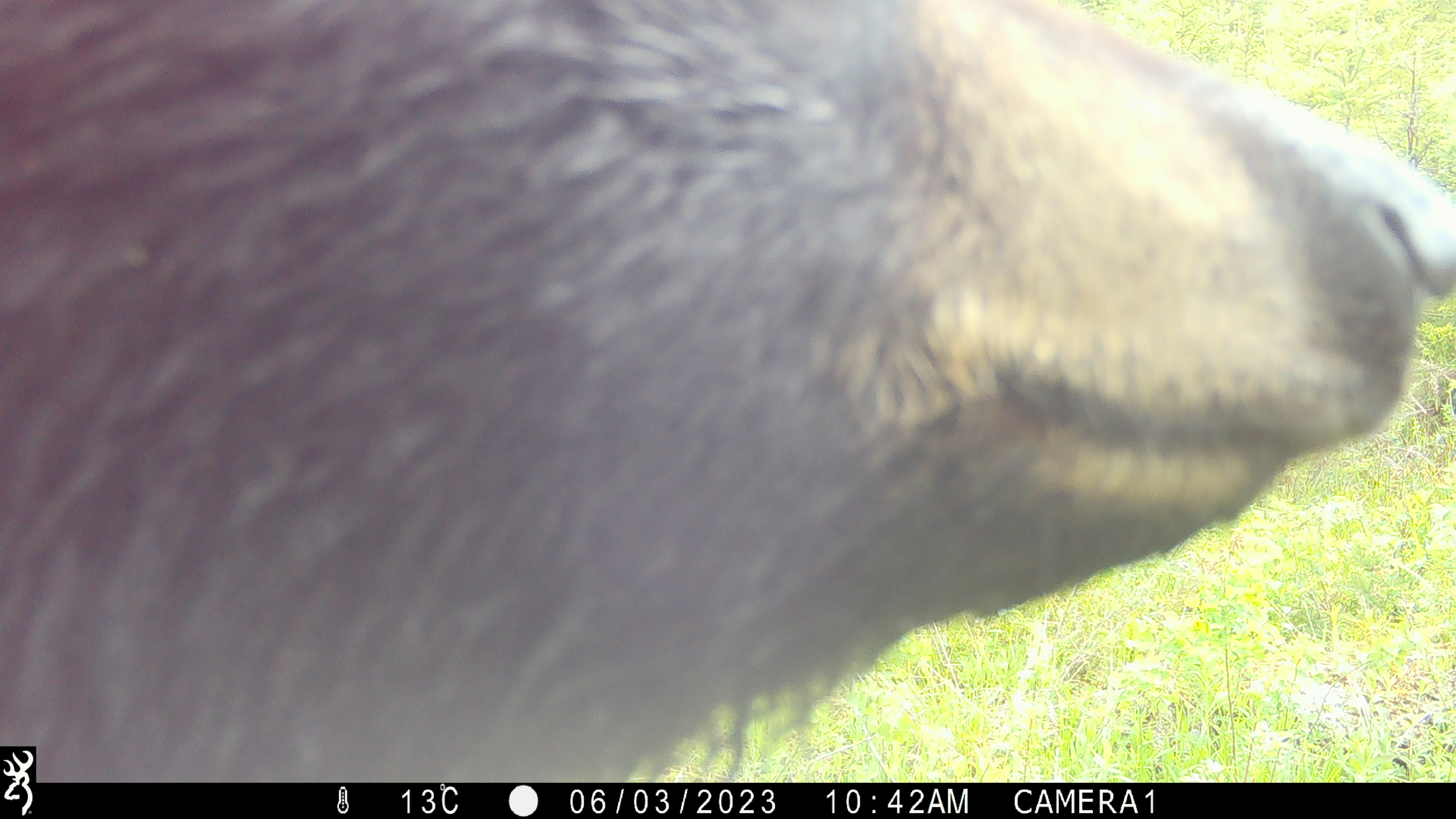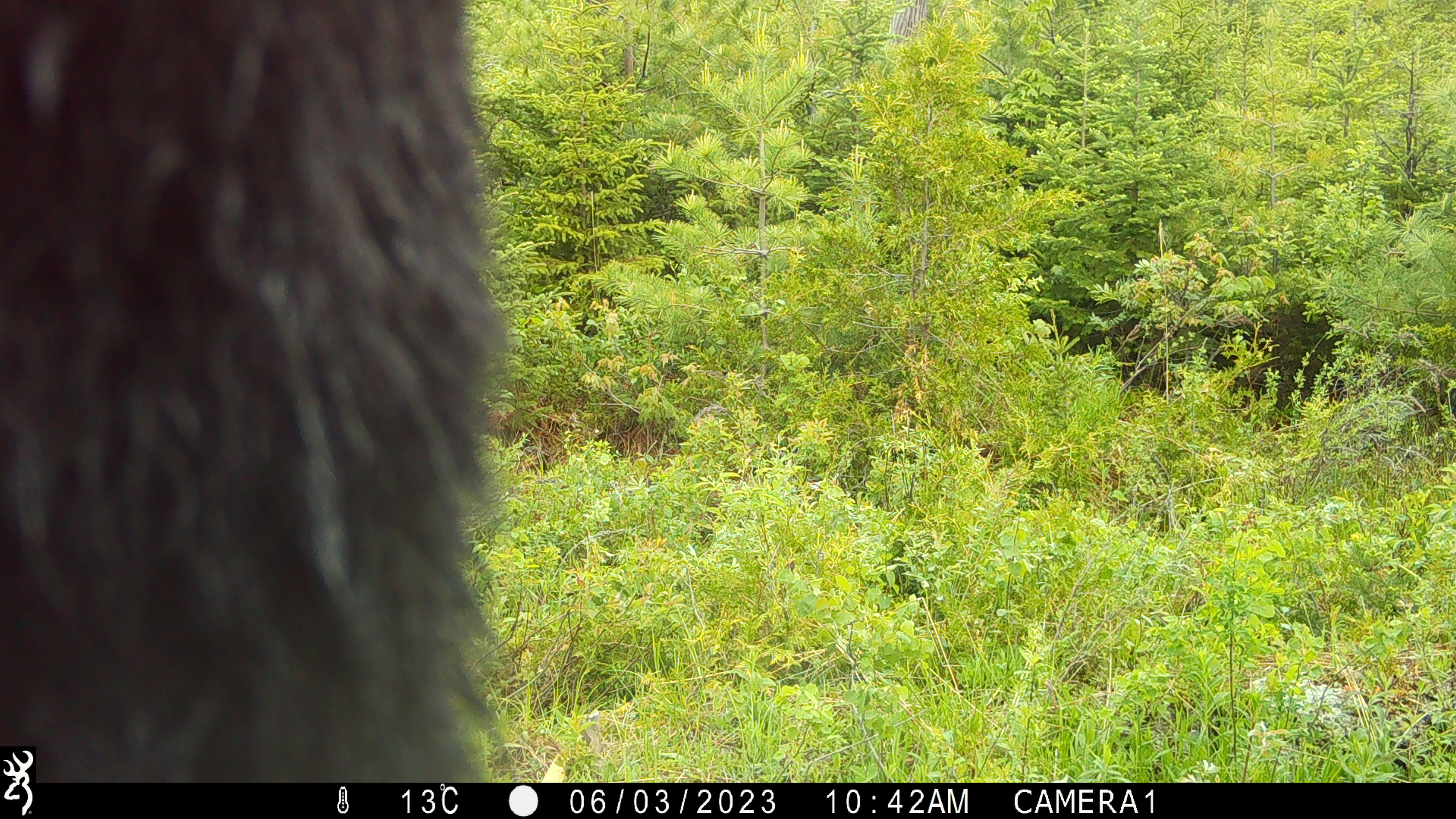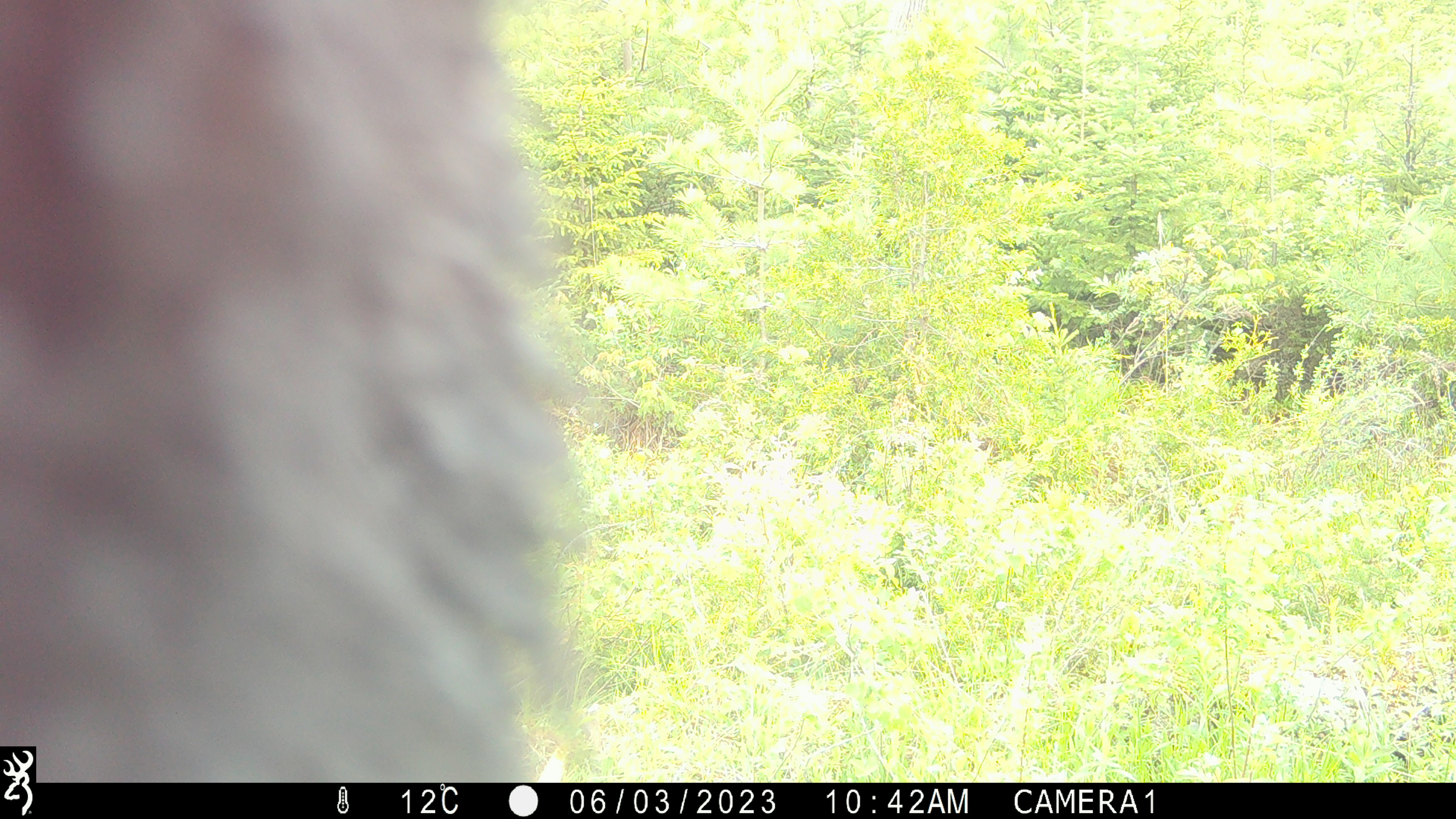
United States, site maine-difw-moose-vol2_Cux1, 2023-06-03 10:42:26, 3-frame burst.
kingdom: Animalia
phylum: Chordata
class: Mammalia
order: Carnivora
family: Ursidae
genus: Ursus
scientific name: Ursus americanus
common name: black bear